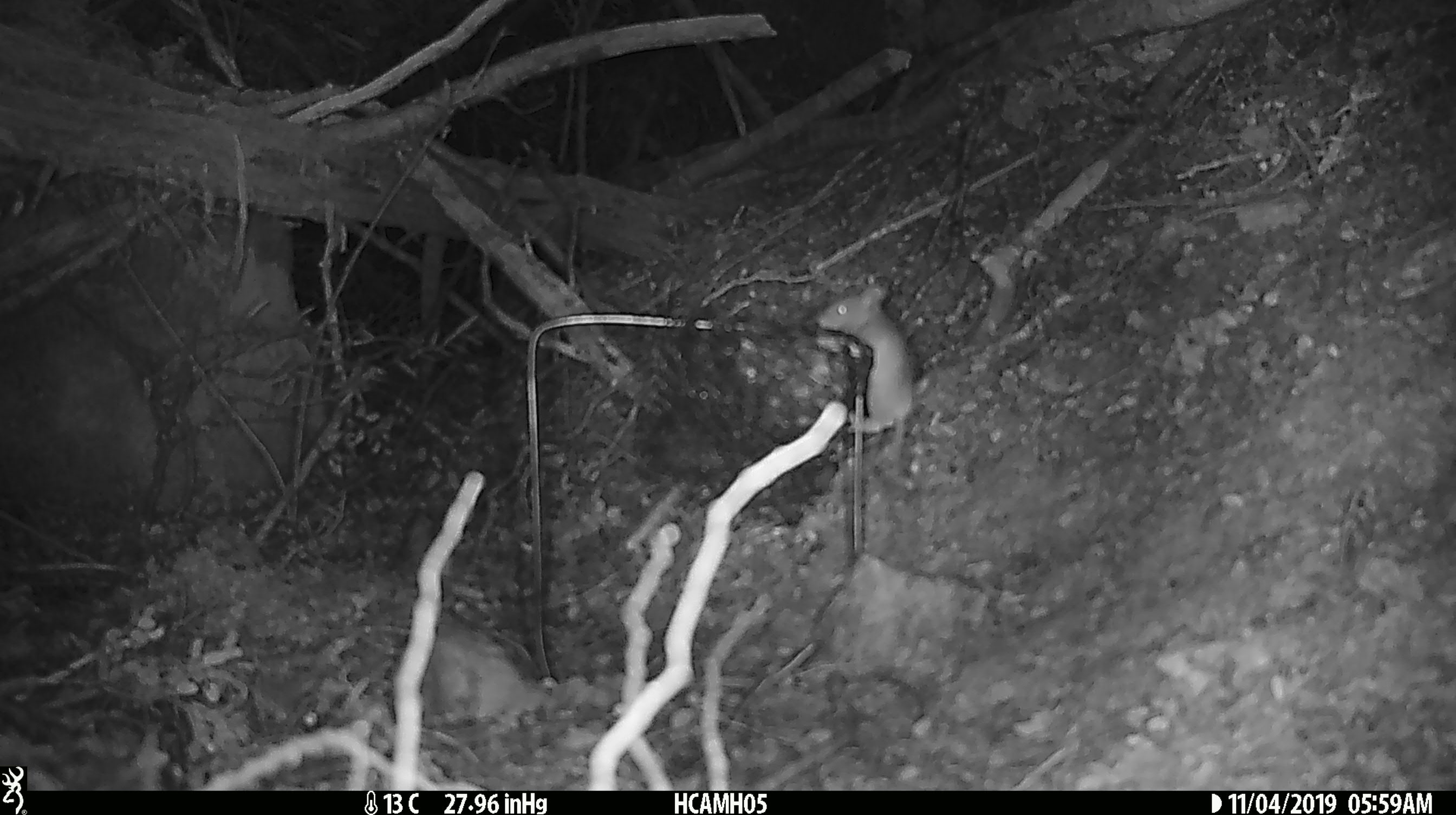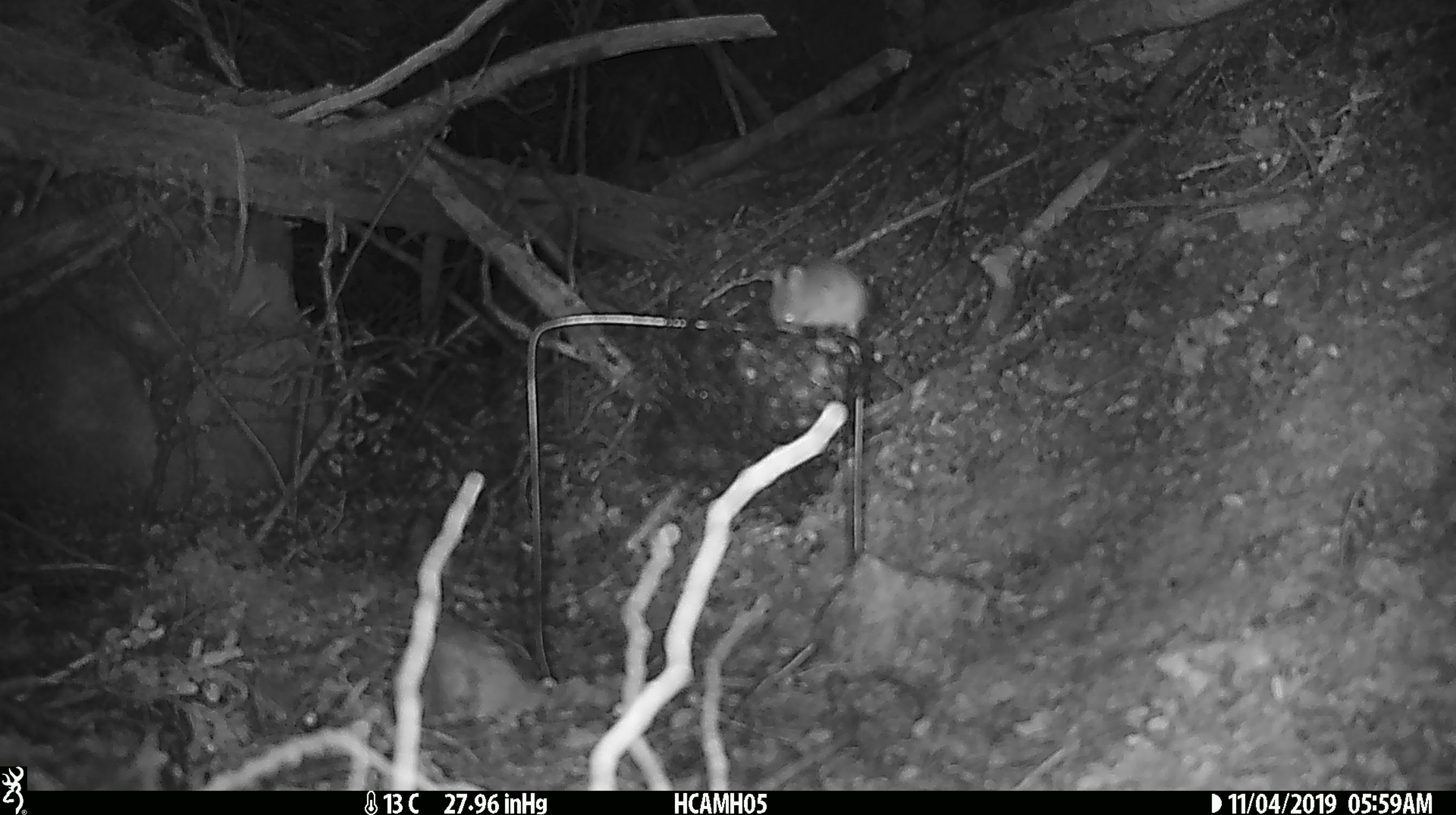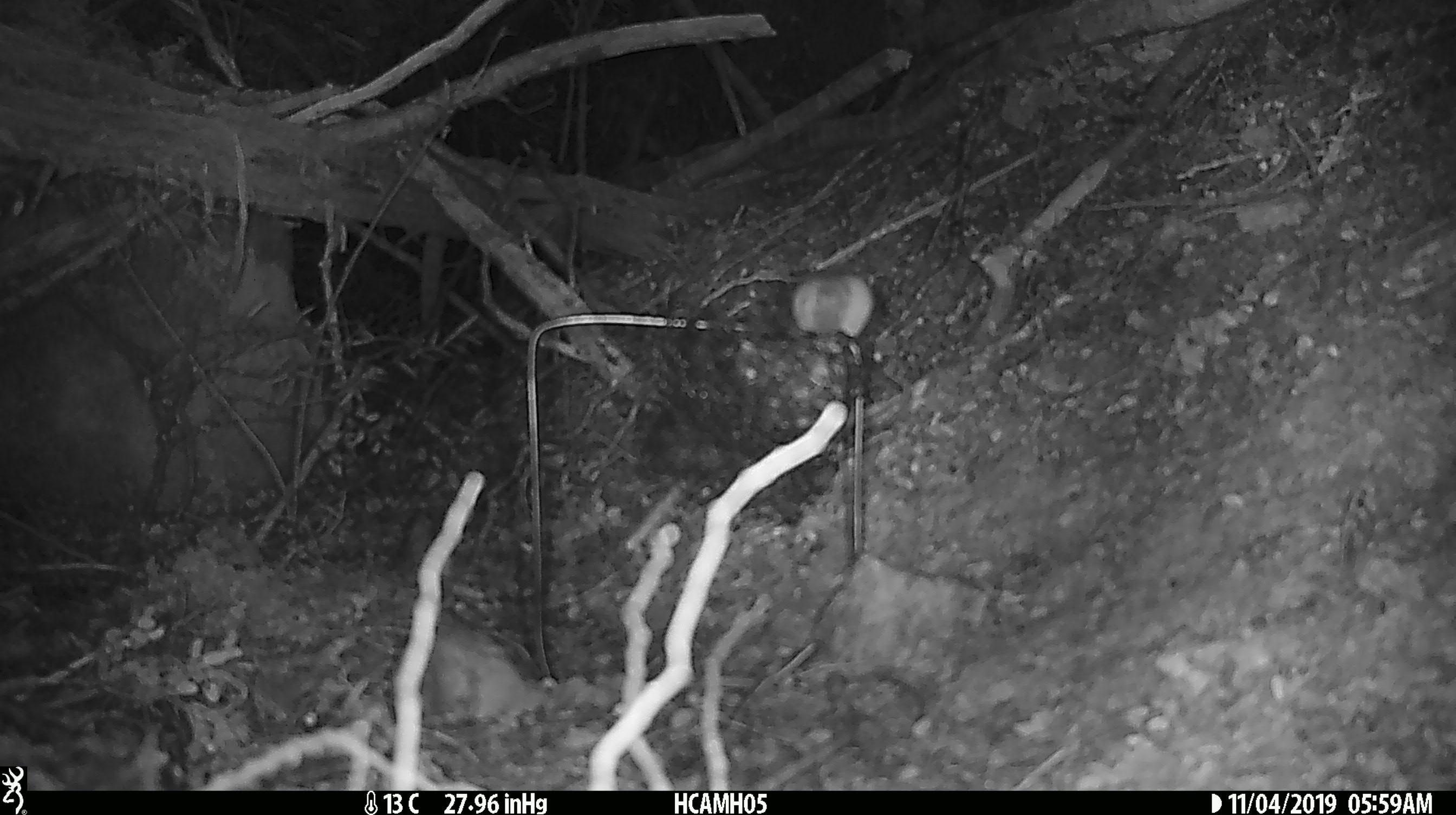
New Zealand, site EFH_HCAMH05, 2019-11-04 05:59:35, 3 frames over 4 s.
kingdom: Animalia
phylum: Chordata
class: Mammalia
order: Rodentia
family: Muridae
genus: Mus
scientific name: Mus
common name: mouse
Mouse (Mus).